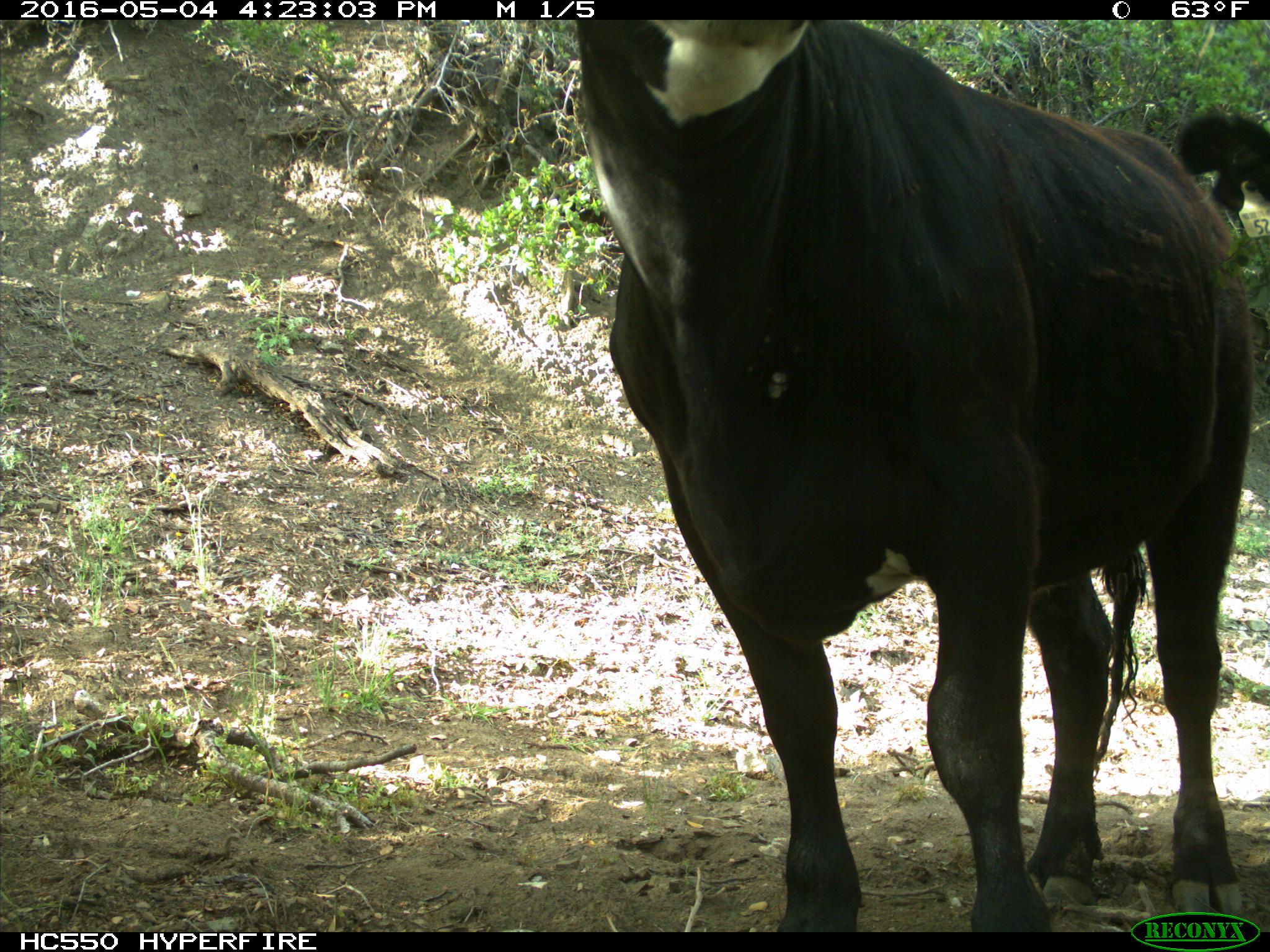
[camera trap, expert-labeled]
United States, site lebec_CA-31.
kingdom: Animalia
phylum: Chordata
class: Mammalia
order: Artiodactyla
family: Bovidae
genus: Bos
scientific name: Bos taurus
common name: domestic cow